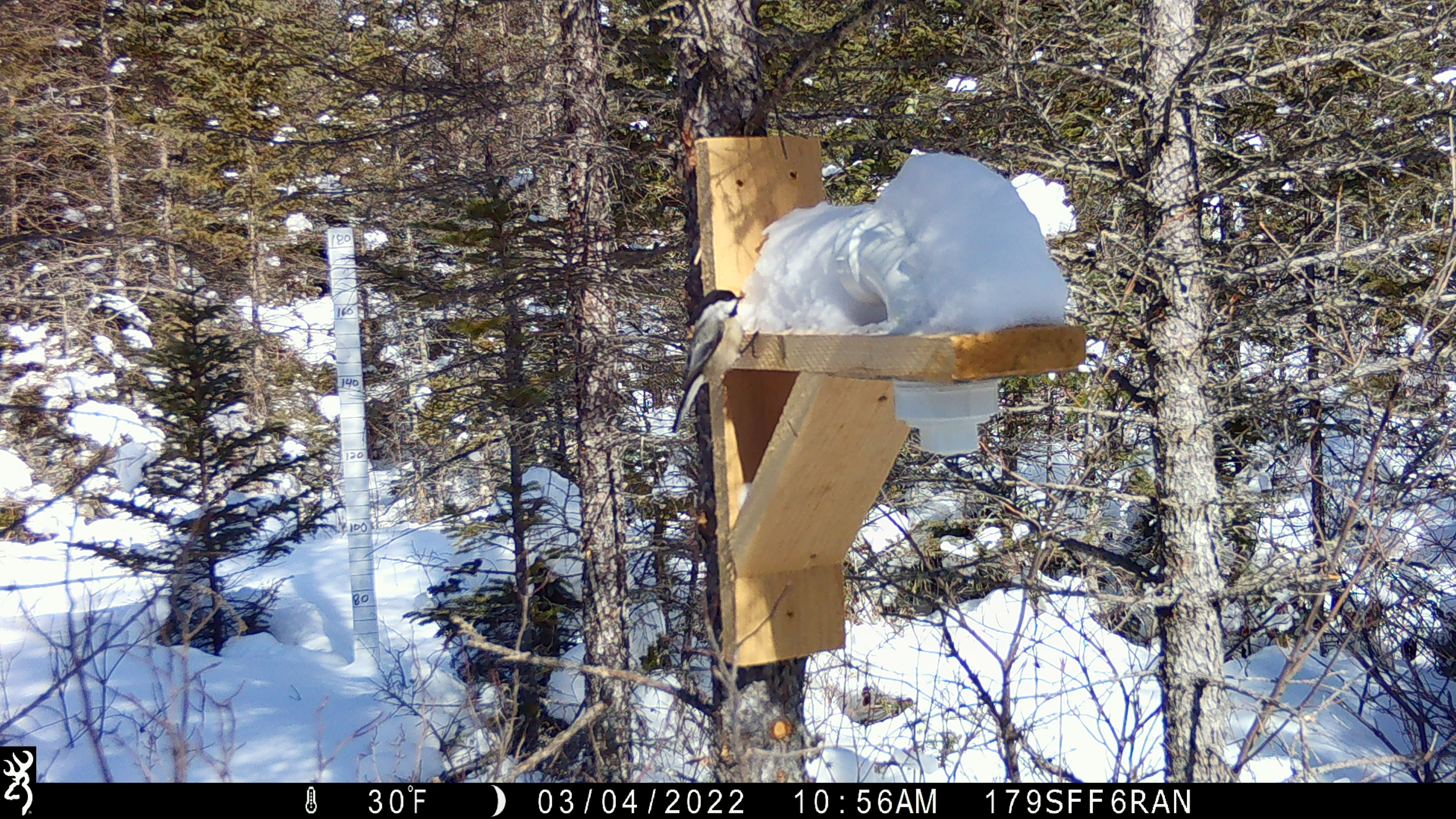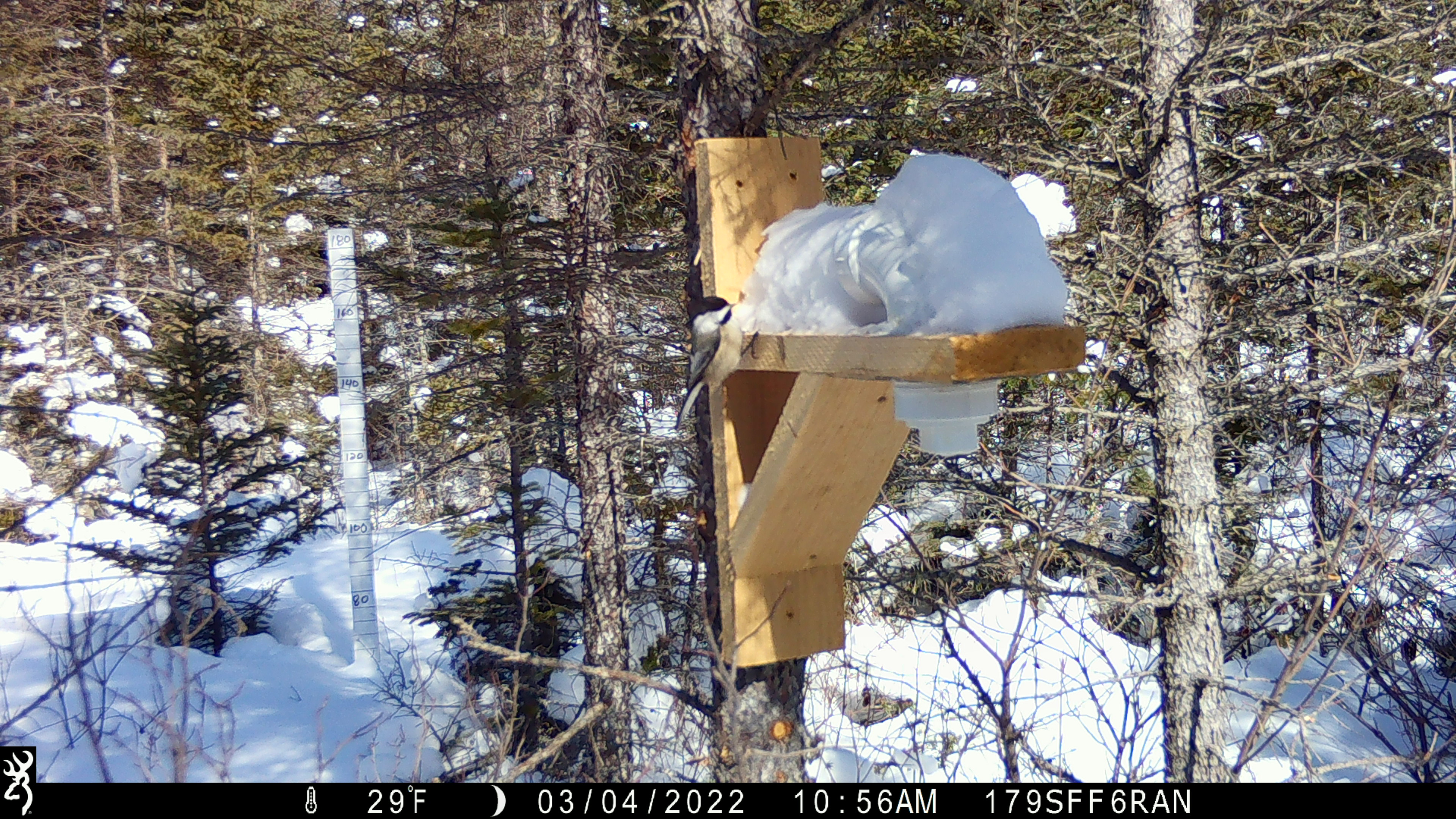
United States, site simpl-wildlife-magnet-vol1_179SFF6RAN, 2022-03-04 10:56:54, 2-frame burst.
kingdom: Animalia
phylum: Chordata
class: Aves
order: Passeriformes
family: Paridae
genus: Poecile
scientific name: Poecile atricapillus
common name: black-capped chickadee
Black-capped chickadee (Poecile atricapillus).